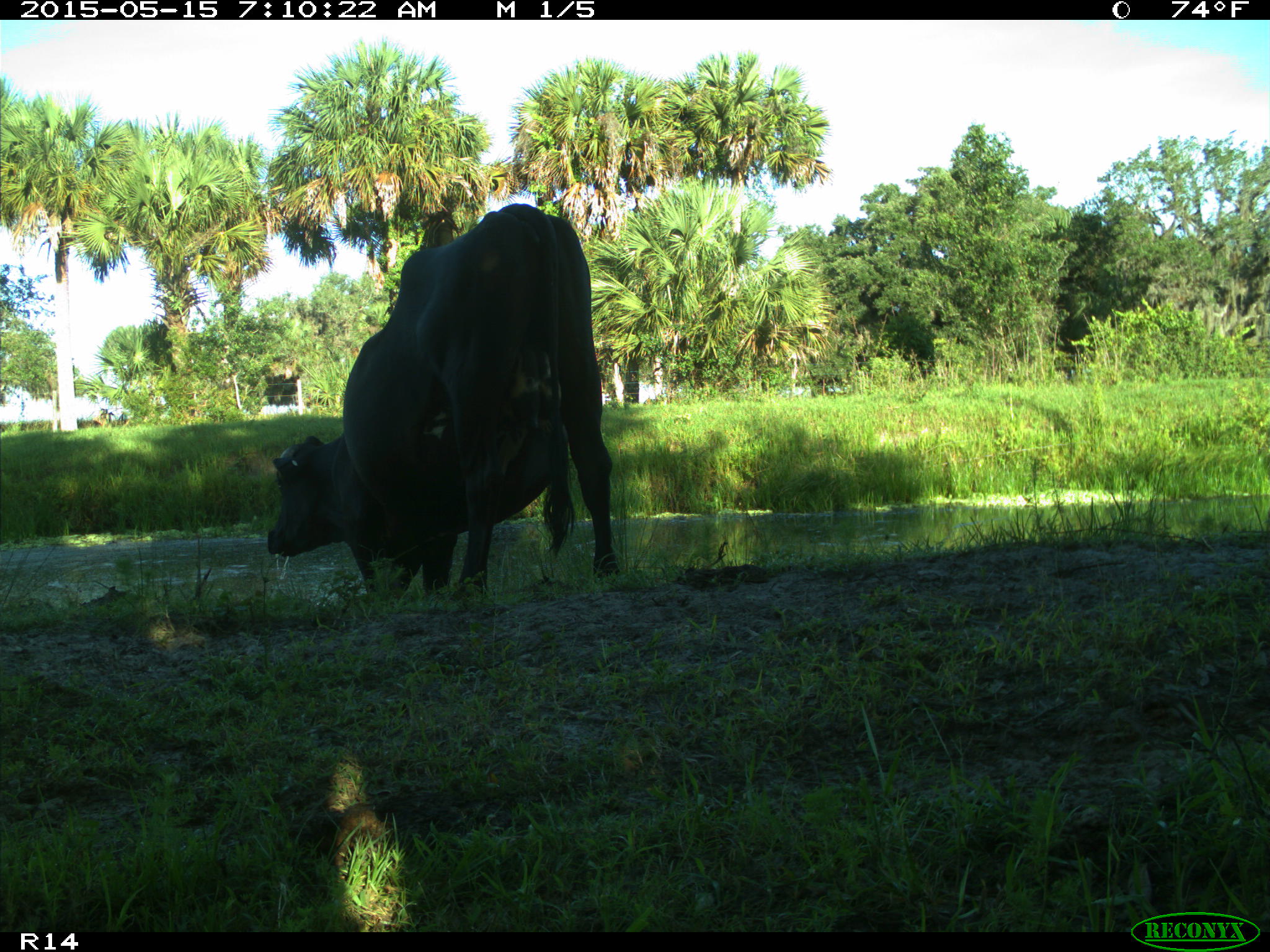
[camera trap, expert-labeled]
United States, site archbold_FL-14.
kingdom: Animalia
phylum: Chordata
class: Mammalia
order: Artiodactyla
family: Bovidae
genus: Bos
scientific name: Bos taurus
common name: domestic cow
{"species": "Bos taurus (domestic cow)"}